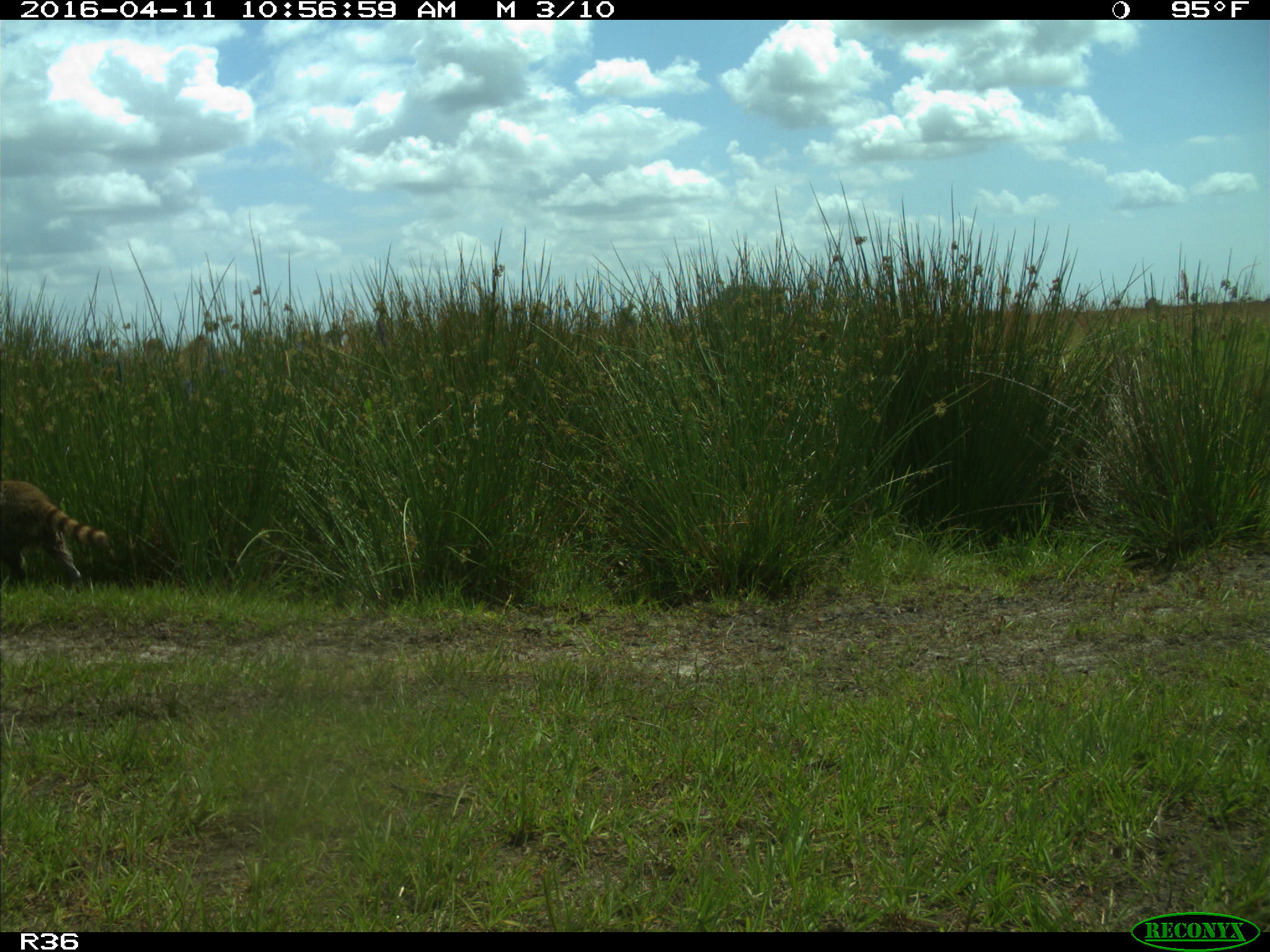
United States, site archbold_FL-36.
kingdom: Animalia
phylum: Chordata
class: Mammalia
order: Carnivora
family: Procyonidae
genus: Procyon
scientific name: Procyon lotor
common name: common raccoon